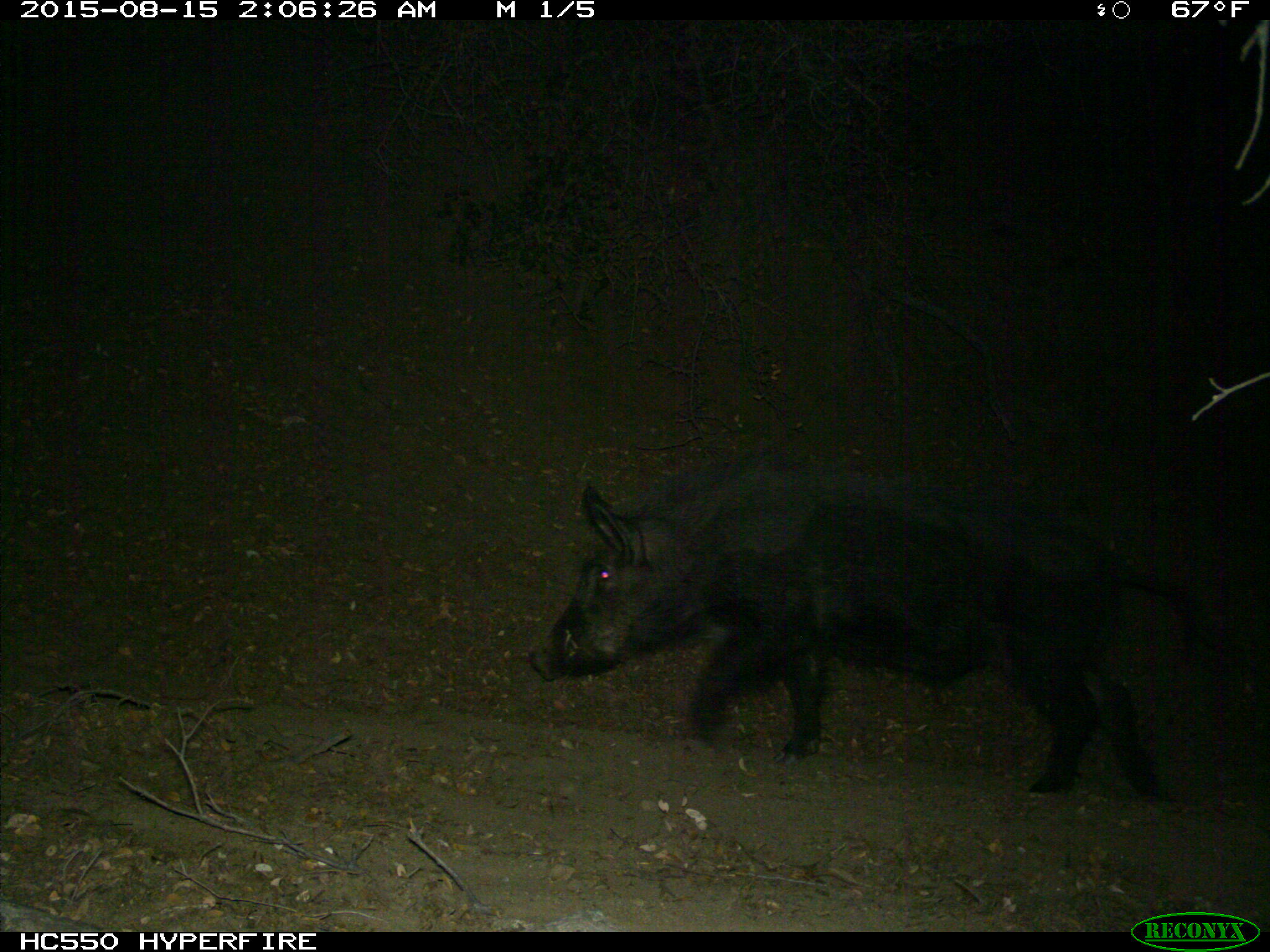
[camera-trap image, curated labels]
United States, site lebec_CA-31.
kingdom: Animalia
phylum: Chordata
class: Mammalia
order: Artiodactyla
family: Suidae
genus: Sus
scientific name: Sus scrofa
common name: wild boar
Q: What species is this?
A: Sus scrofa (wild boar).